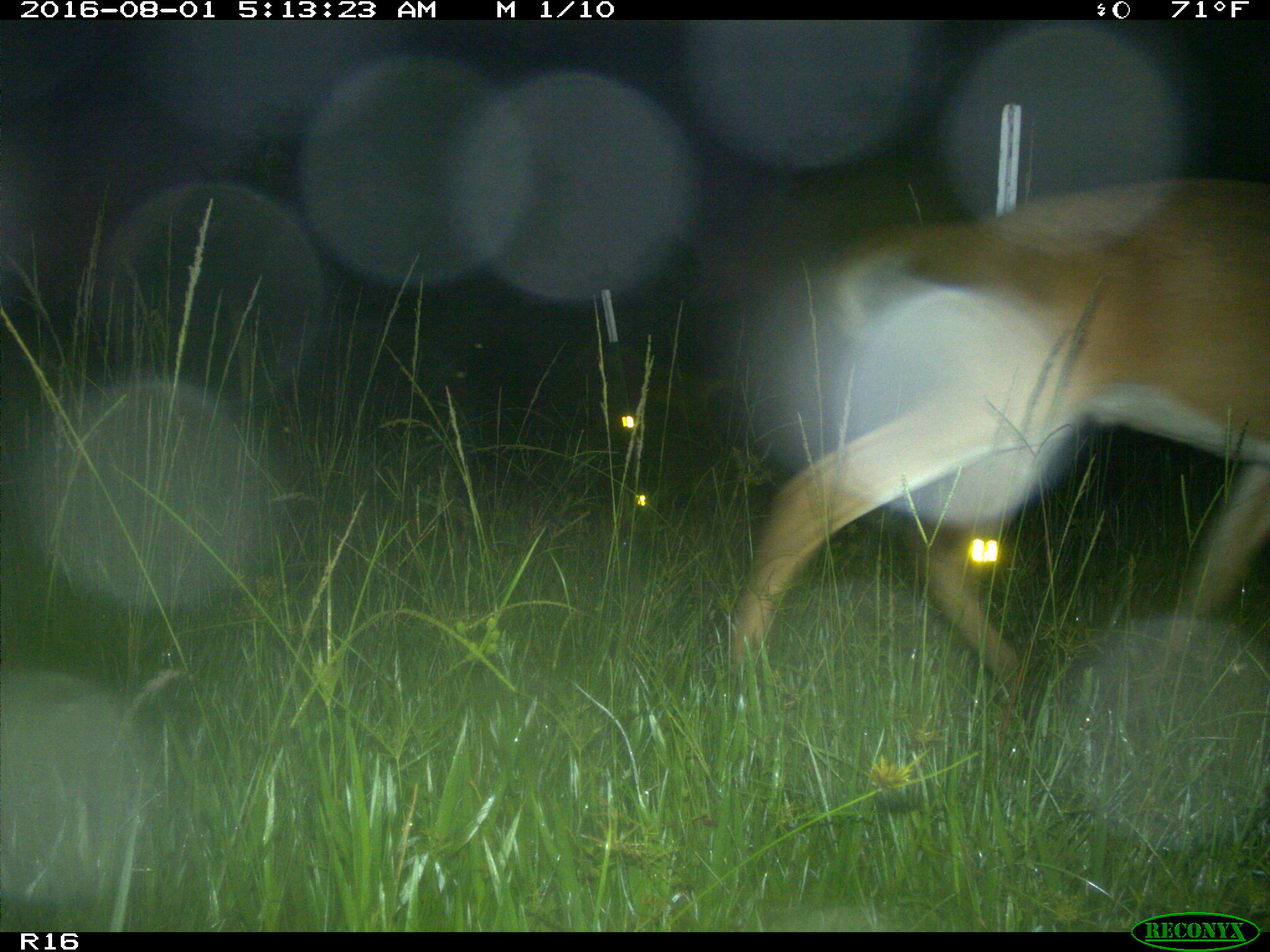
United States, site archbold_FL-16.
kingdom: Animalia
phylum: Chordata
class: Mammalia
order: Artiodactyla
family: Cervidae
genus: Odocoileus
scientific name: Odocoileus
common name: deer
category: unidentified deer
Unidentified deer (deer) (Odocoileus).